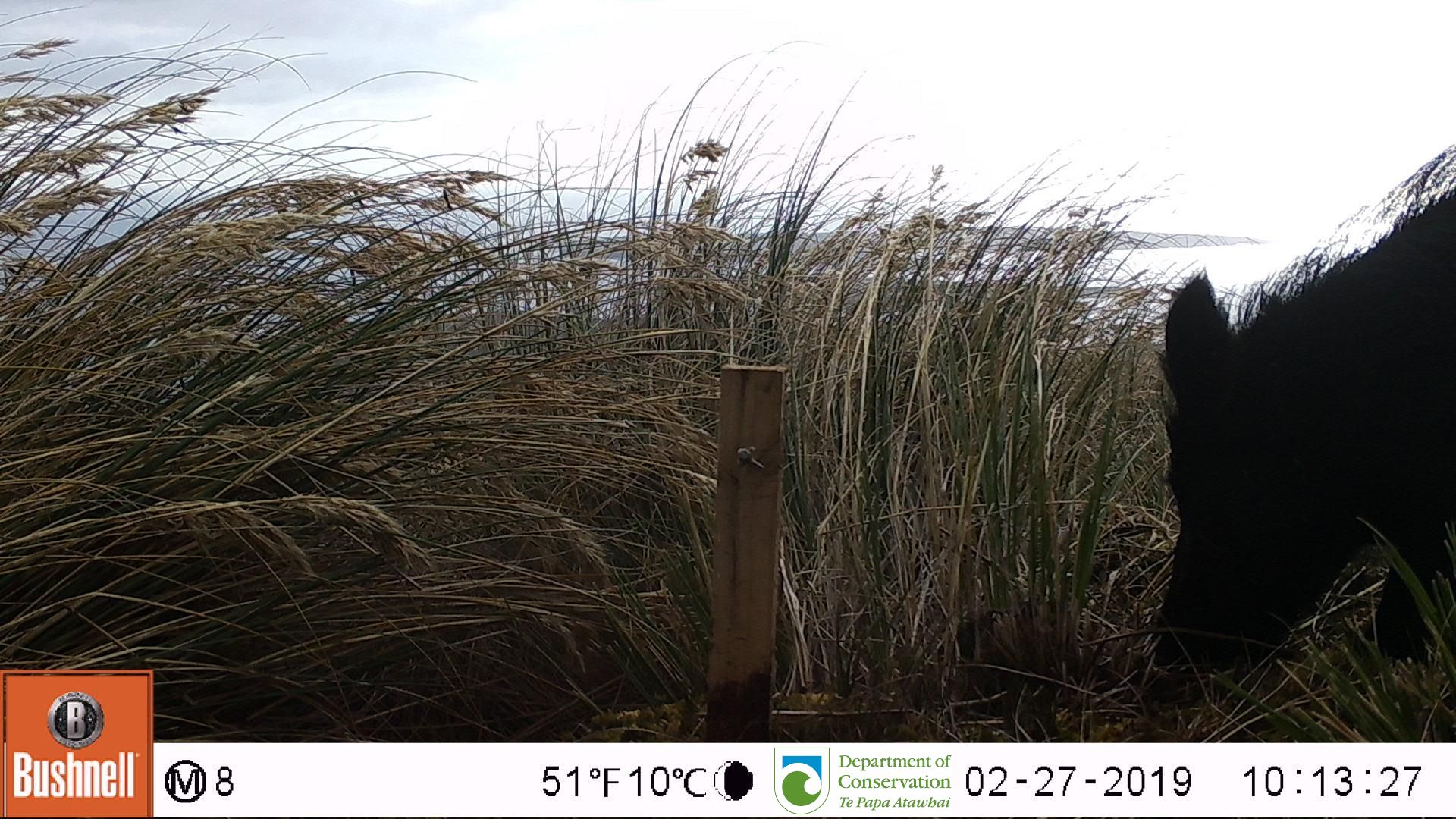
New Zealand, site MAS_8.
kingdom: Animalia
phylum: Chordata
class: Mammalia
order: Artiodactyla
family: Suidae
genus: Sus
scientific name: Sus scrofa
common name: pig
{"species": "pig (Sus scrofa)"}